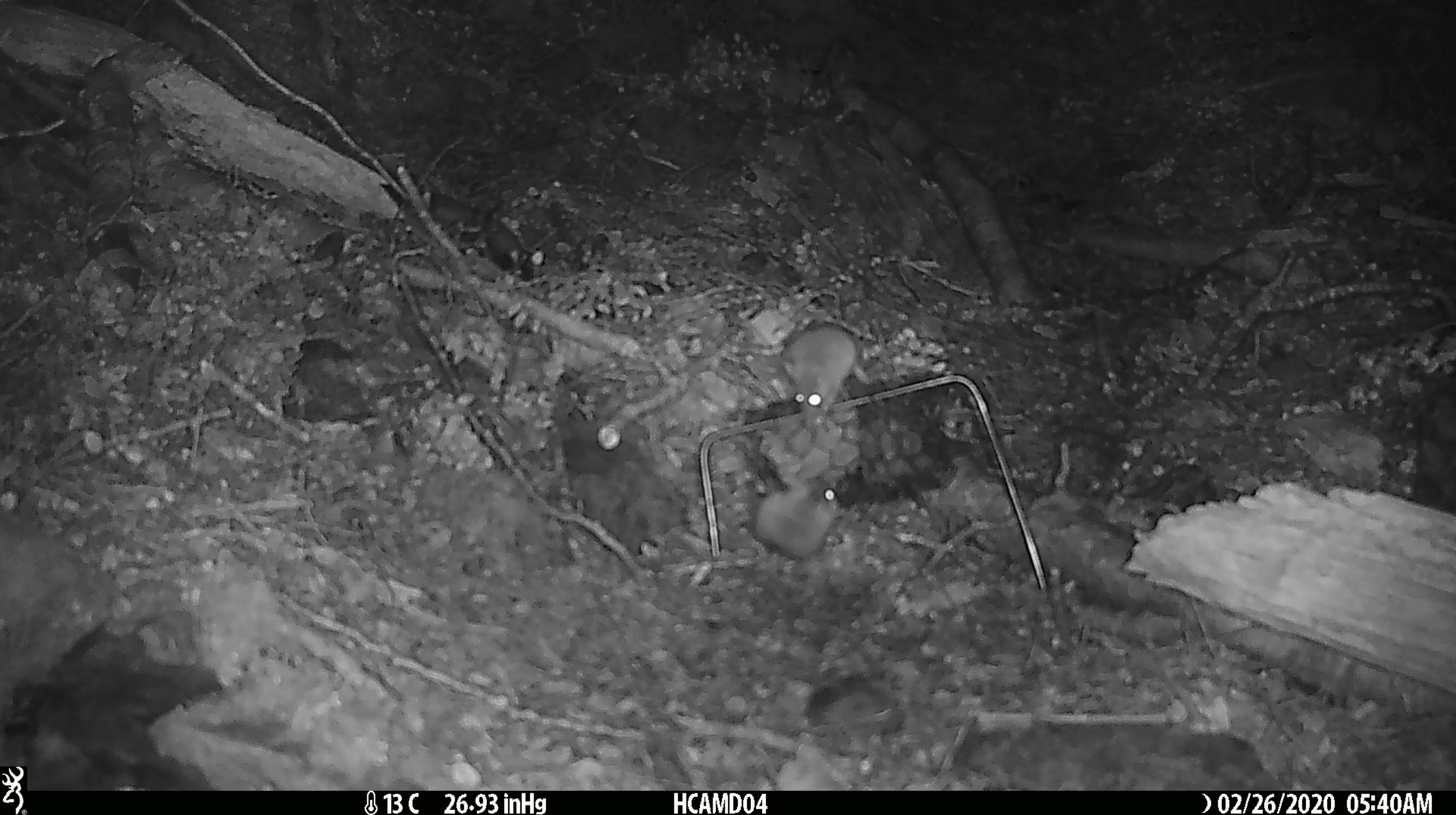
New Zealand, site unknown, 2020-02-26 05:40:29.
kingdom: Animalia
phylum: Chordata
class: Mammalia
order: Rodentia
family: Muridae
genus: Mus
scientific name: Mus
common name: mouse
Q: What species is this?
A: Mouse (Mus).